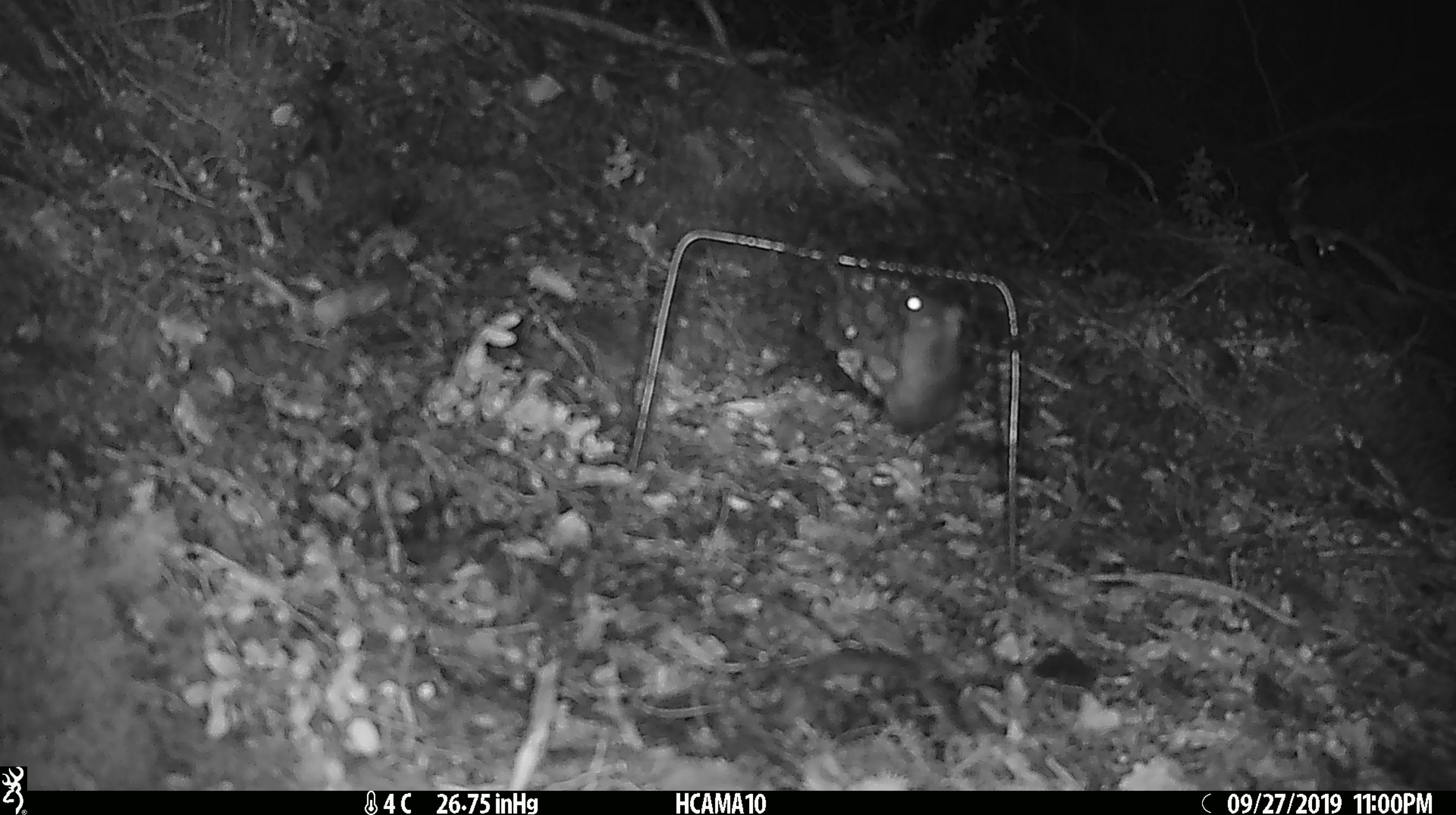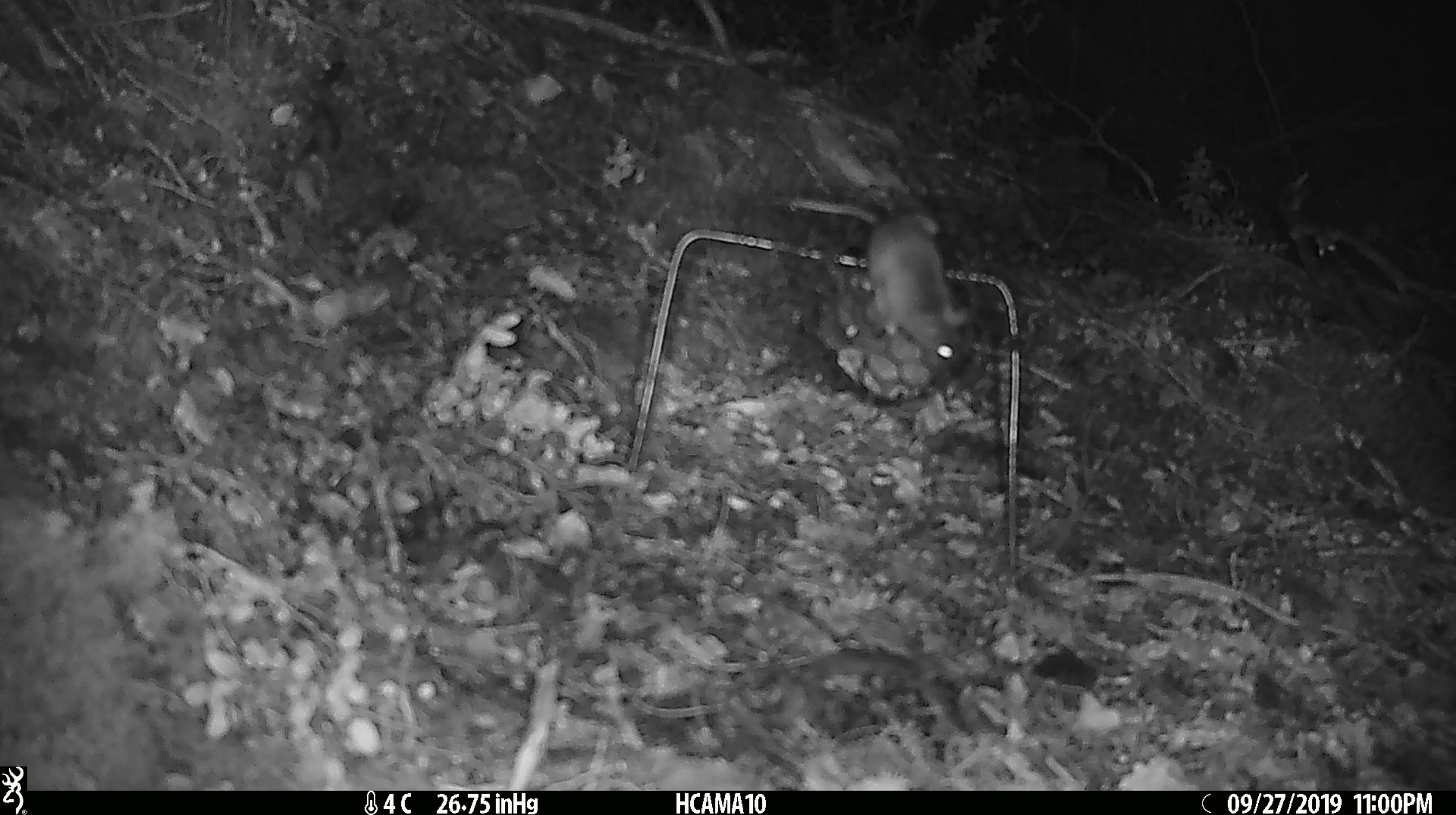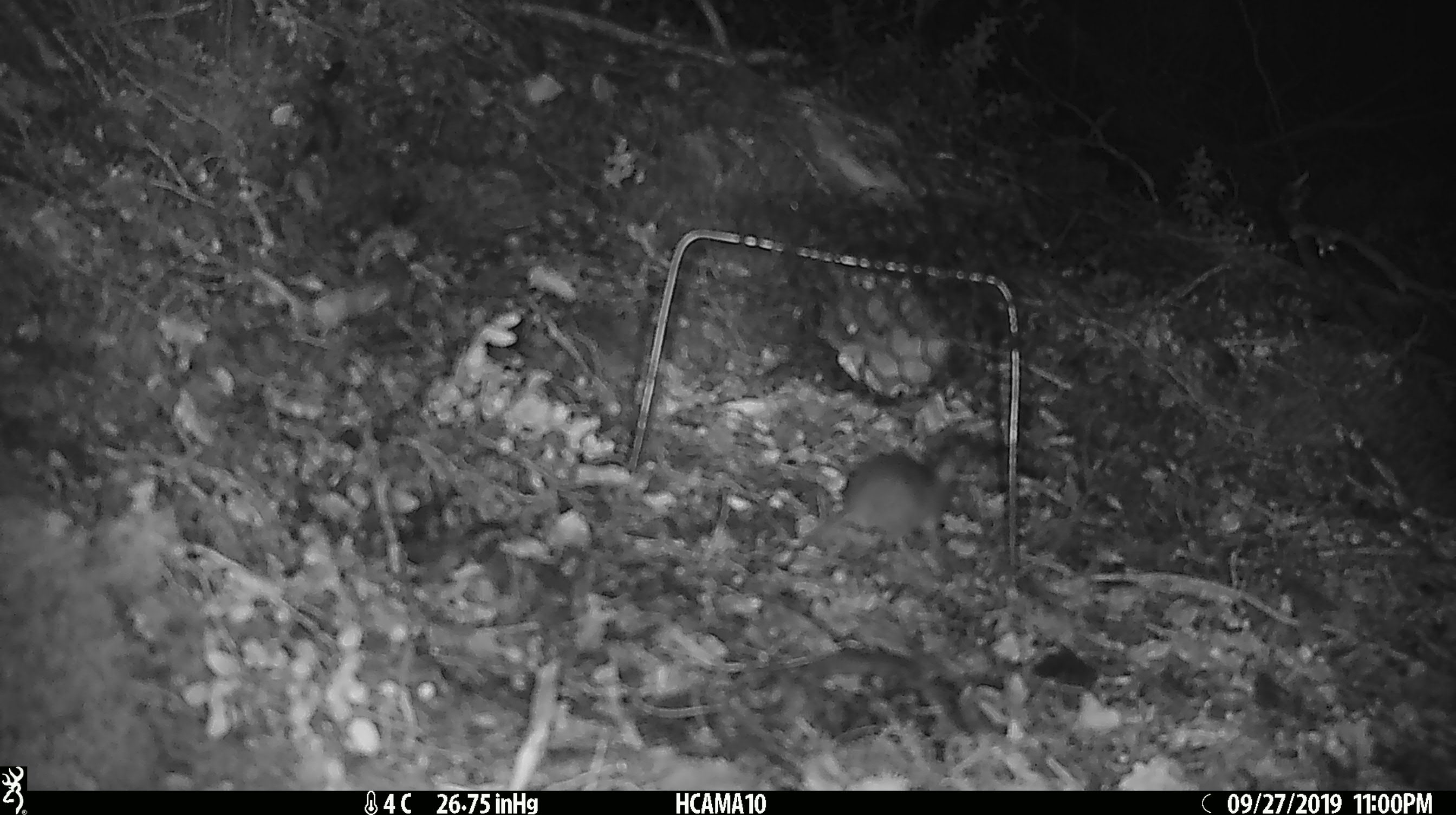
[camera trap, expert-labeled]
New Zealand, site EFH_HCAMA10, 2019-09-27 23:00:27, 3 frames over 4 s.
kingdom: Animalia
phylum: Chordata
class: Mammalia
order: Rodentia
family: Muridae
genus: Mus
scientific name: Mus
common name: mouse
Mouse (Mus).